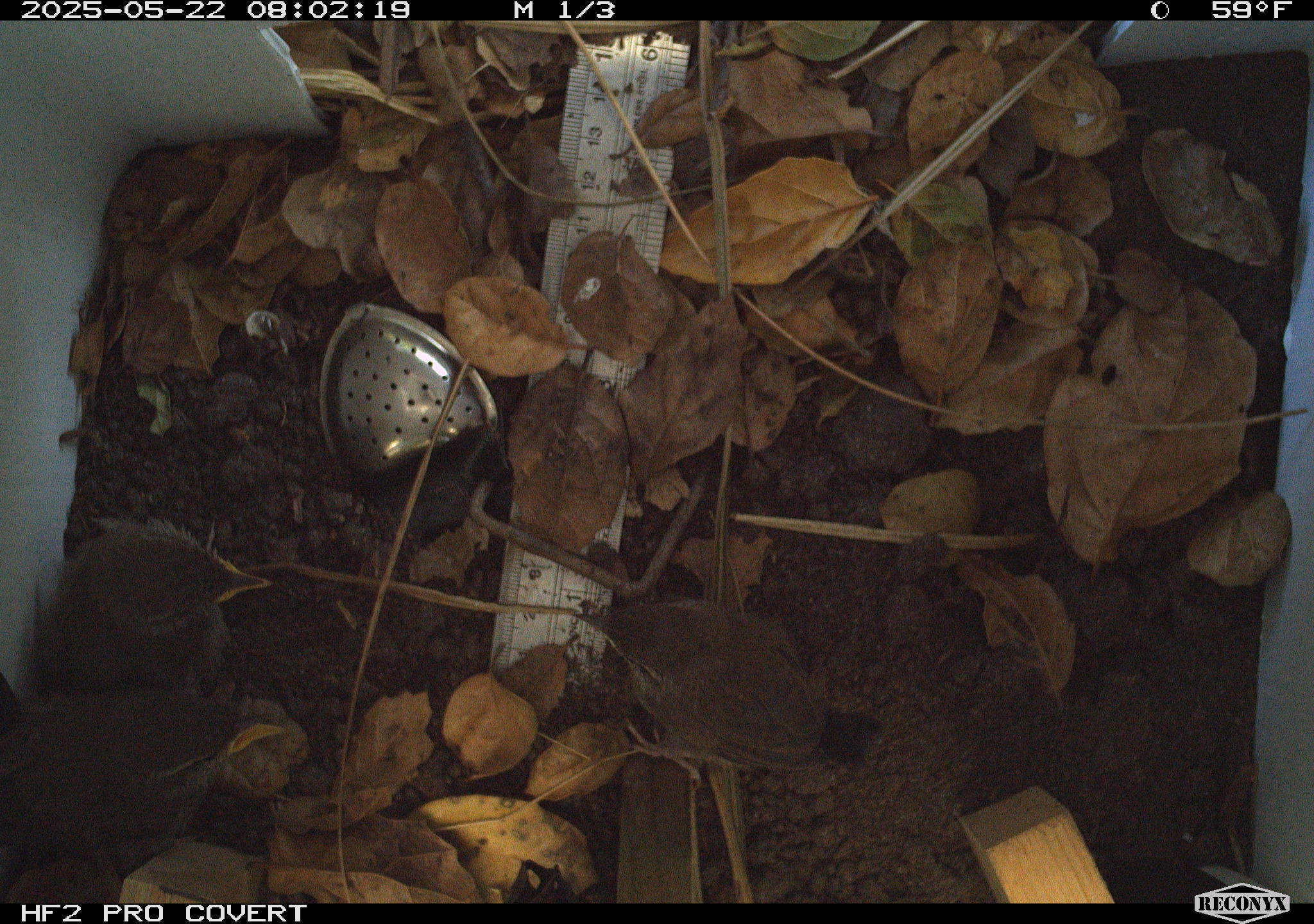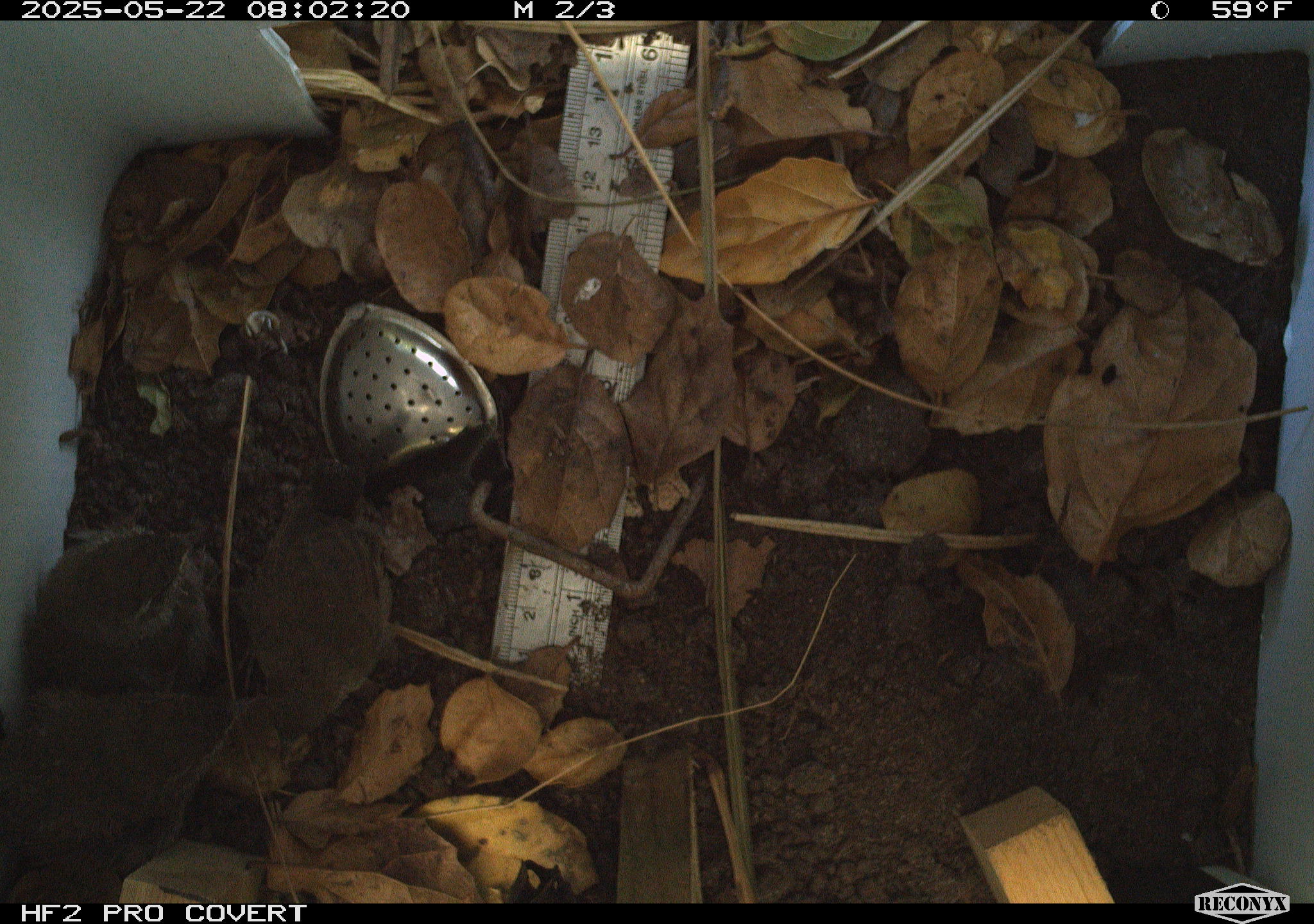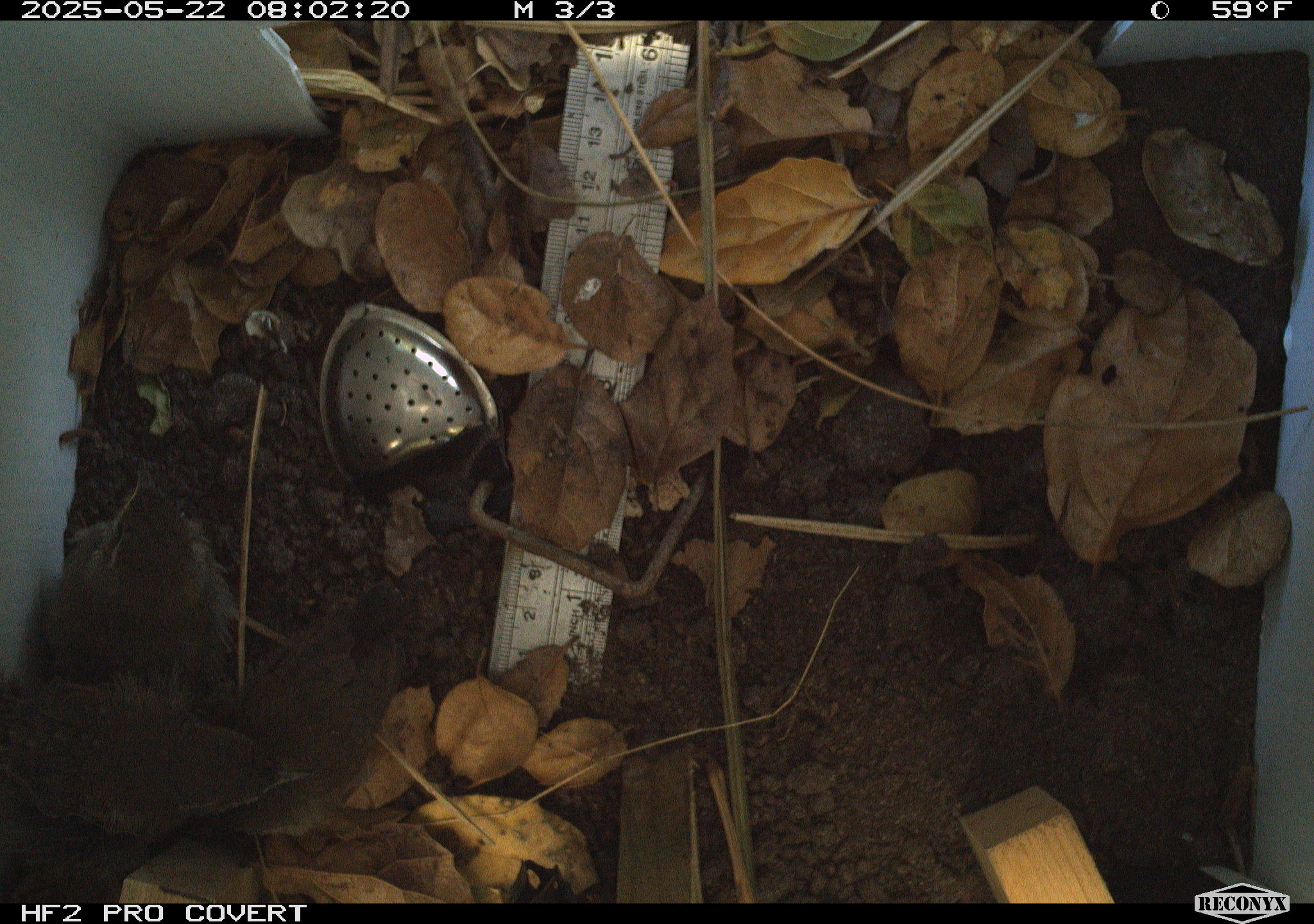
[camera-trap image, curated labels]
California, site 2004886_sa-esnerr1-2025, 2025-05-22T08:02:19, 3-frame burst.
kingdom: Animalia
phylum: Chordata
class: Aves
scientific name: Aves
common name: bird